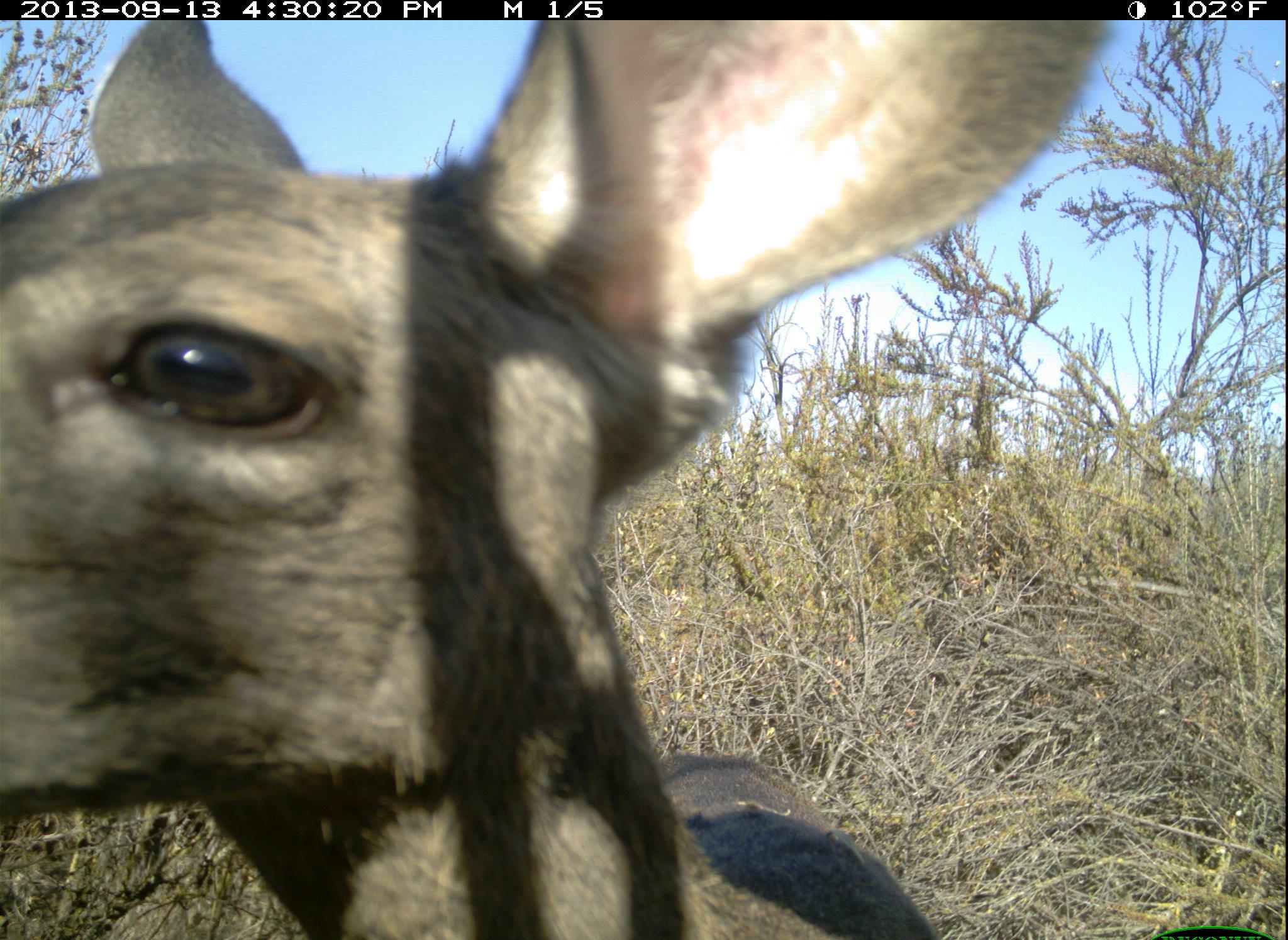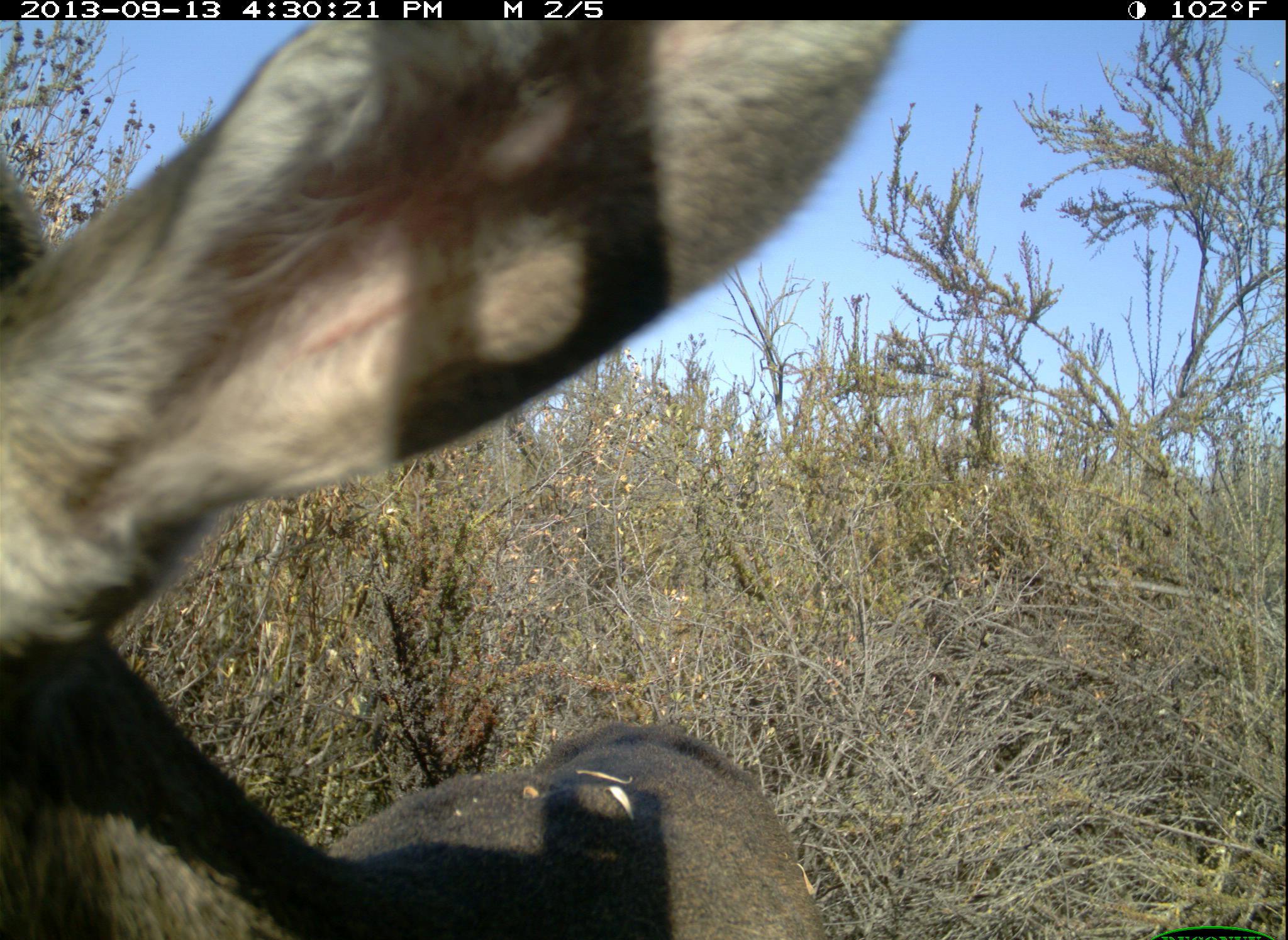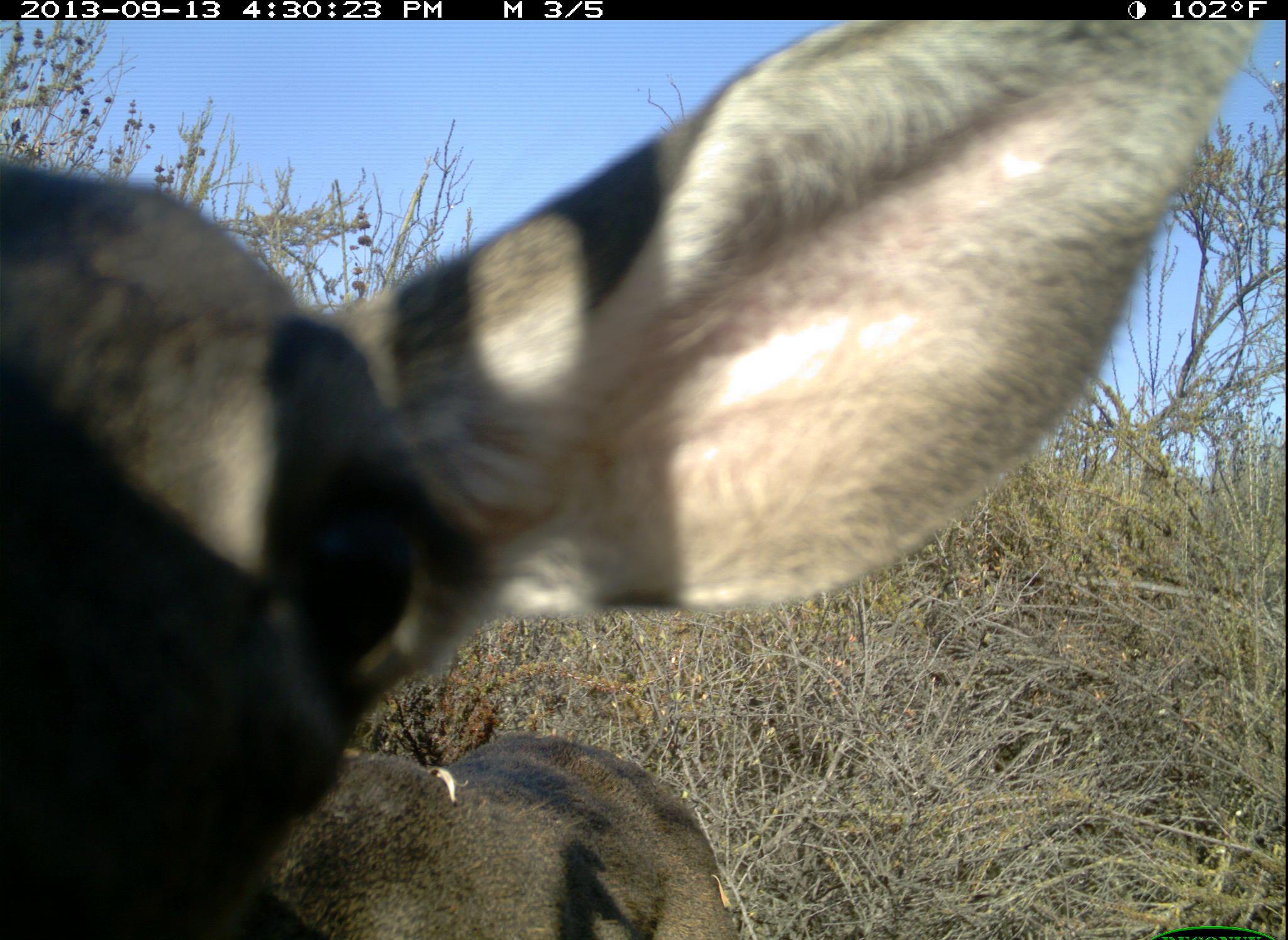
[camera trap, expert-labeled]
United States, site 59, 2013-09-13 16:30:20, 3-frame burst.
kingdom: Animalia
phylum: Chordata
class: Mammalia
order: Artiodactyla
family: Cervidae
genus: Odocoileus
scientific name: Odocoileus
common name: deer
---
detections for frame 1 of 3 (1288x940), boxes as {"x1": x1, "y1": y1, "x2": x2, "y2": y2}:
deer: {"x1": 0, "y1": 21, "x2": 1106, "y2": 940}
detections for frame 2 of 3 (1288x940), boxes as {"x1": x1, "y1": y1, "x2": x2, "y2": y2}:
deer: {"x1": 0, "y1": 21, "x2": 917, "y2": 938}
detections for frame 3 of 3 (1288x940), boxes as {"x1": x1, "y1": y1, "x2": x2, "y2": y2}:
deer: {"x1": 4, "y1": 23, "x2": 1258, "y2": 940}